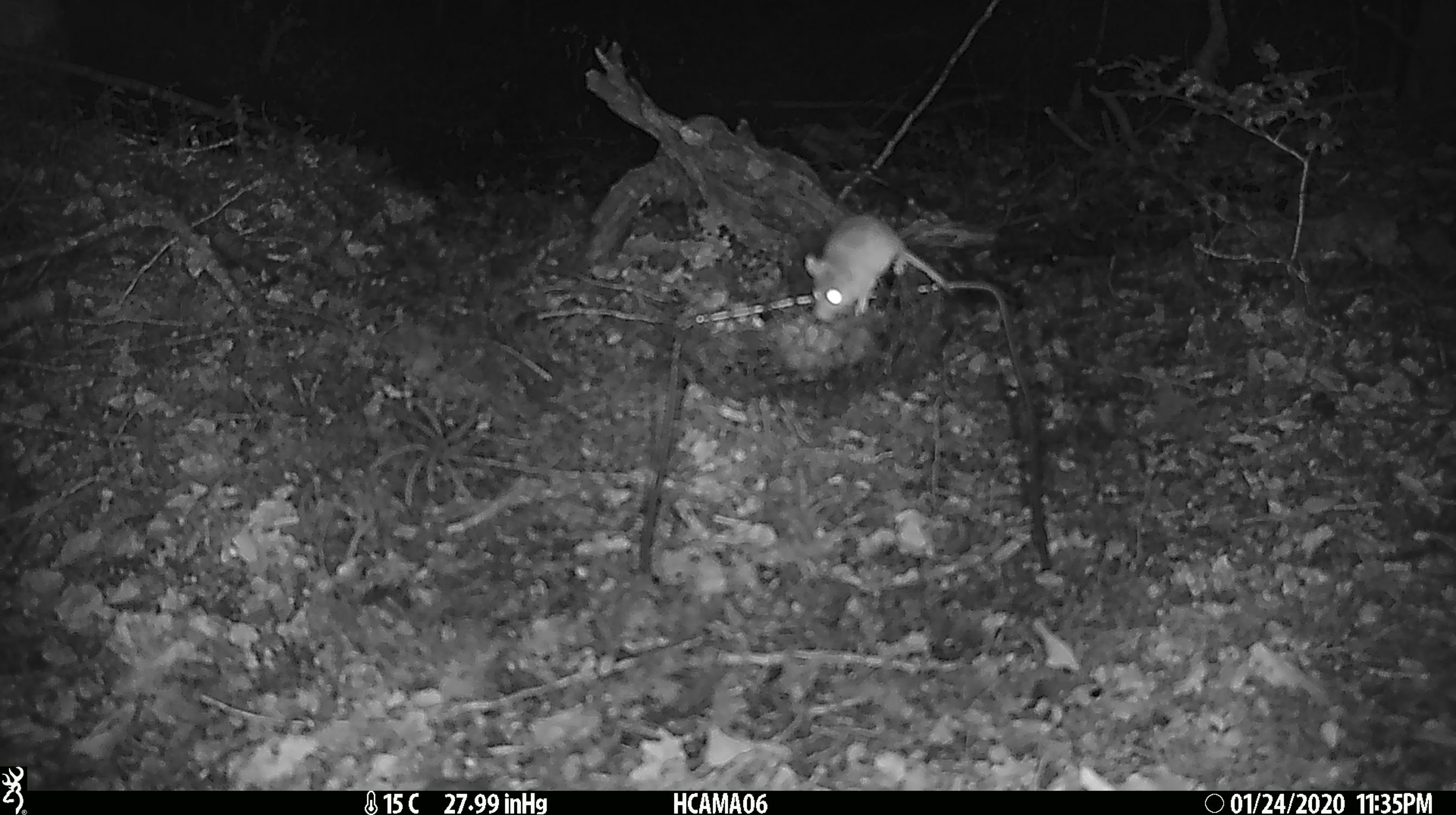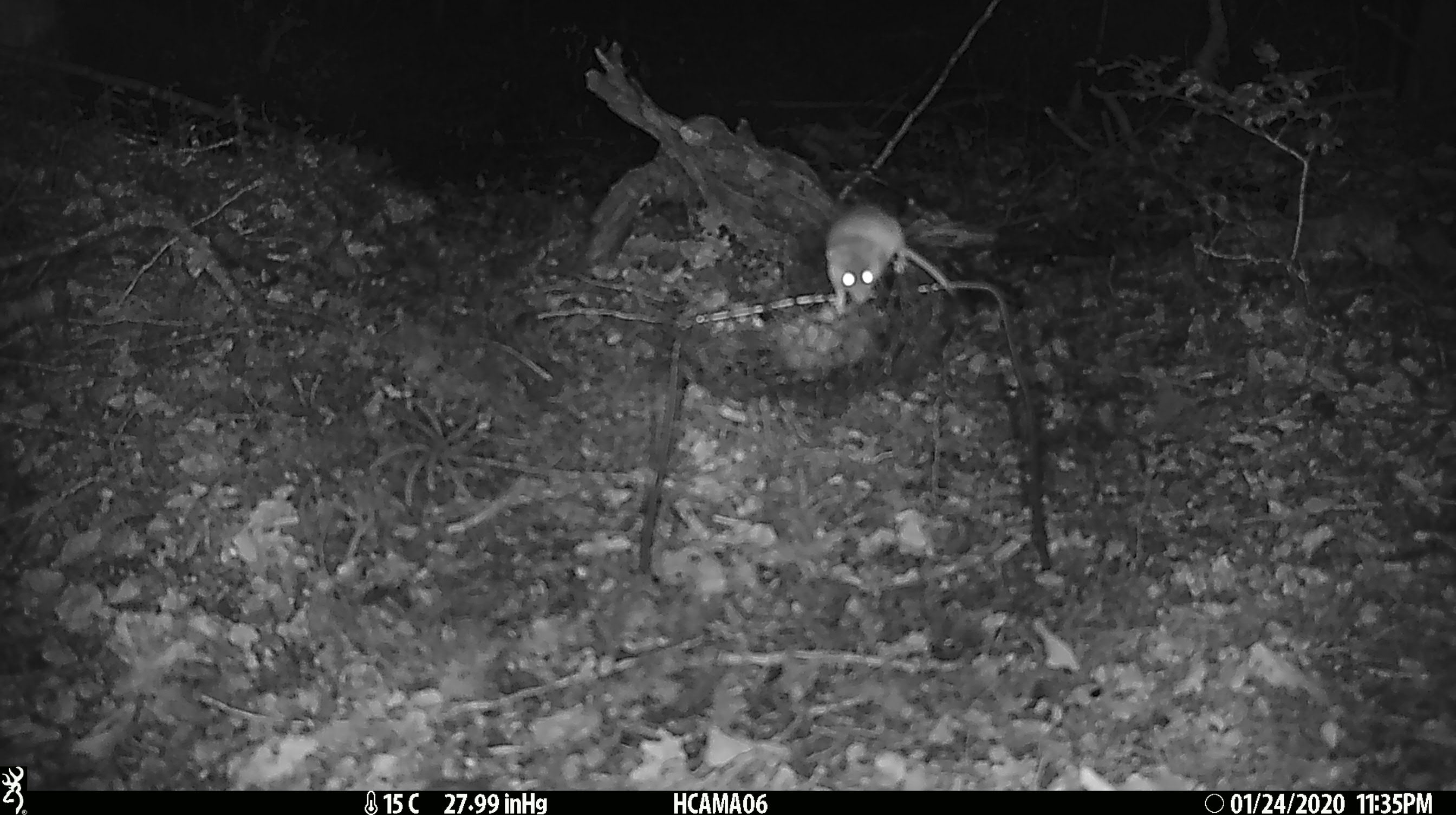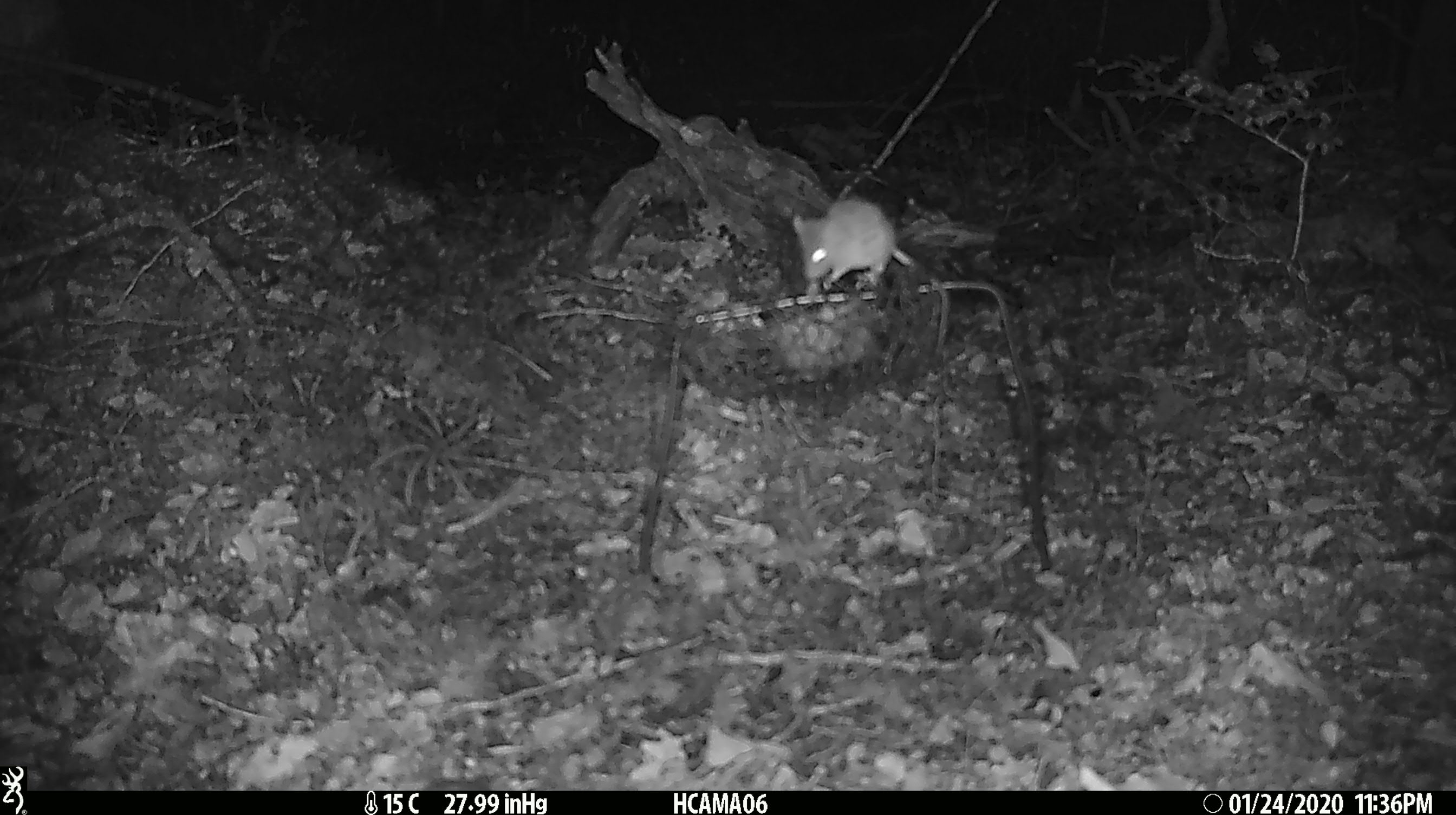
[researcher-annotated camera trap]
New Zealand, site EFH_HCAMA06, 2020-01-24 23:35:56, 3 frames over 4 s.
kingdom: Animalia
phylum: Chordata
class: Mammalia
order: Rodentia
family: Muridae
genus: Mus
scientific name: Mus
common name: mouse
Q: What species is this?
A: Mouse (Mus).